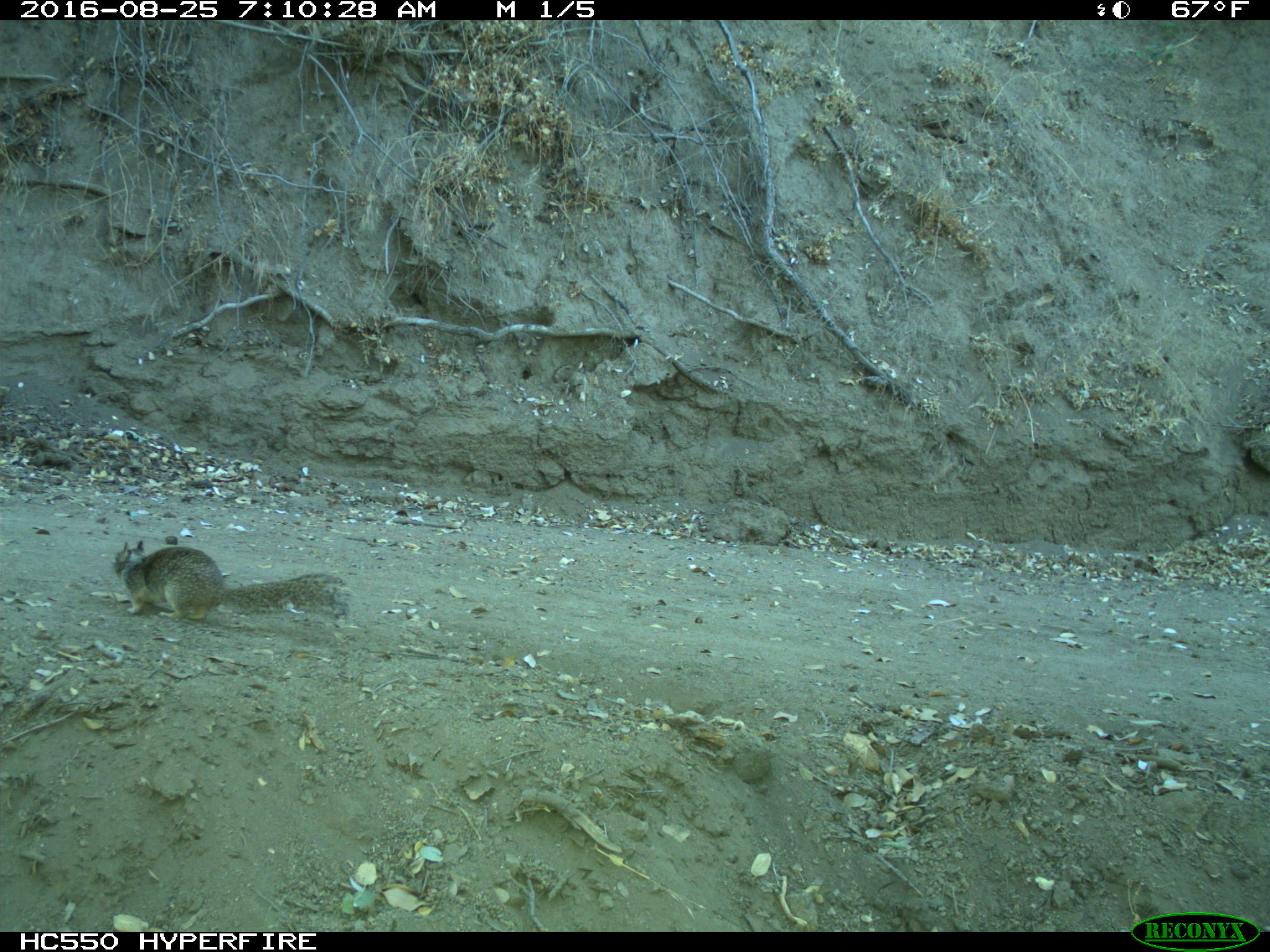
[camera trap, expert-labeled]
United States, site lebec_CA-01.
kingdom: Animalia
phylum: Chordata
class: Mammalia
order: Rodentia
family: Sciuridae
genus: Otospermophilus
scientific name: Otospermophilus beecheyi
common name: california ground squirrel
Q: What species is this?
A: Otospermophilus beecheyi (california ground squirrel).